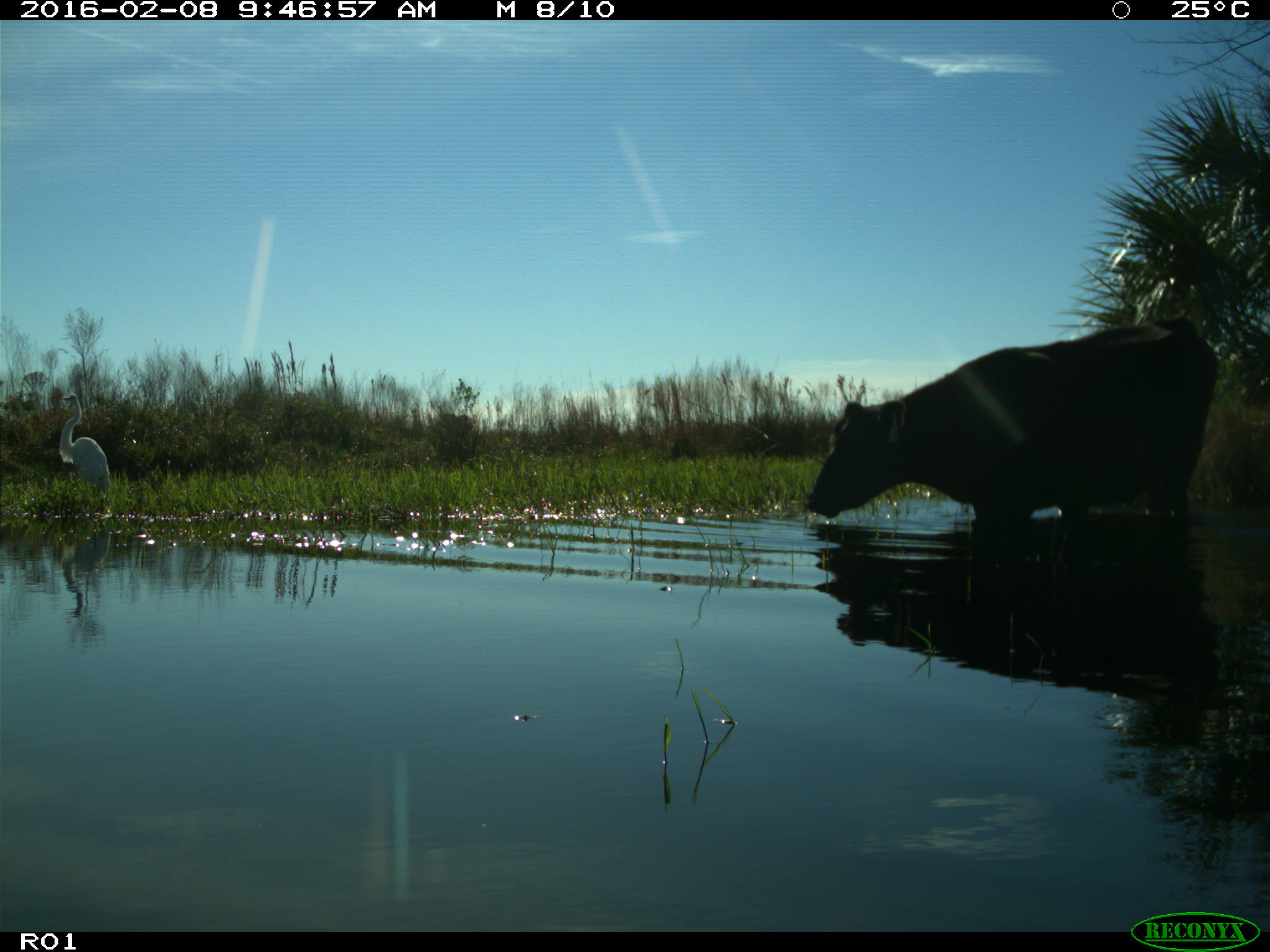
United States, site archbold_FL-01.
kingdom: Animalia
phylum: Chordata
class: Mammalia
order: Artiodactyla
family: Bovidae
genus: Bos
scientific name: Bos taurus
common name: domestic cow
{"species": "Bos taurus (domestic cow)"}